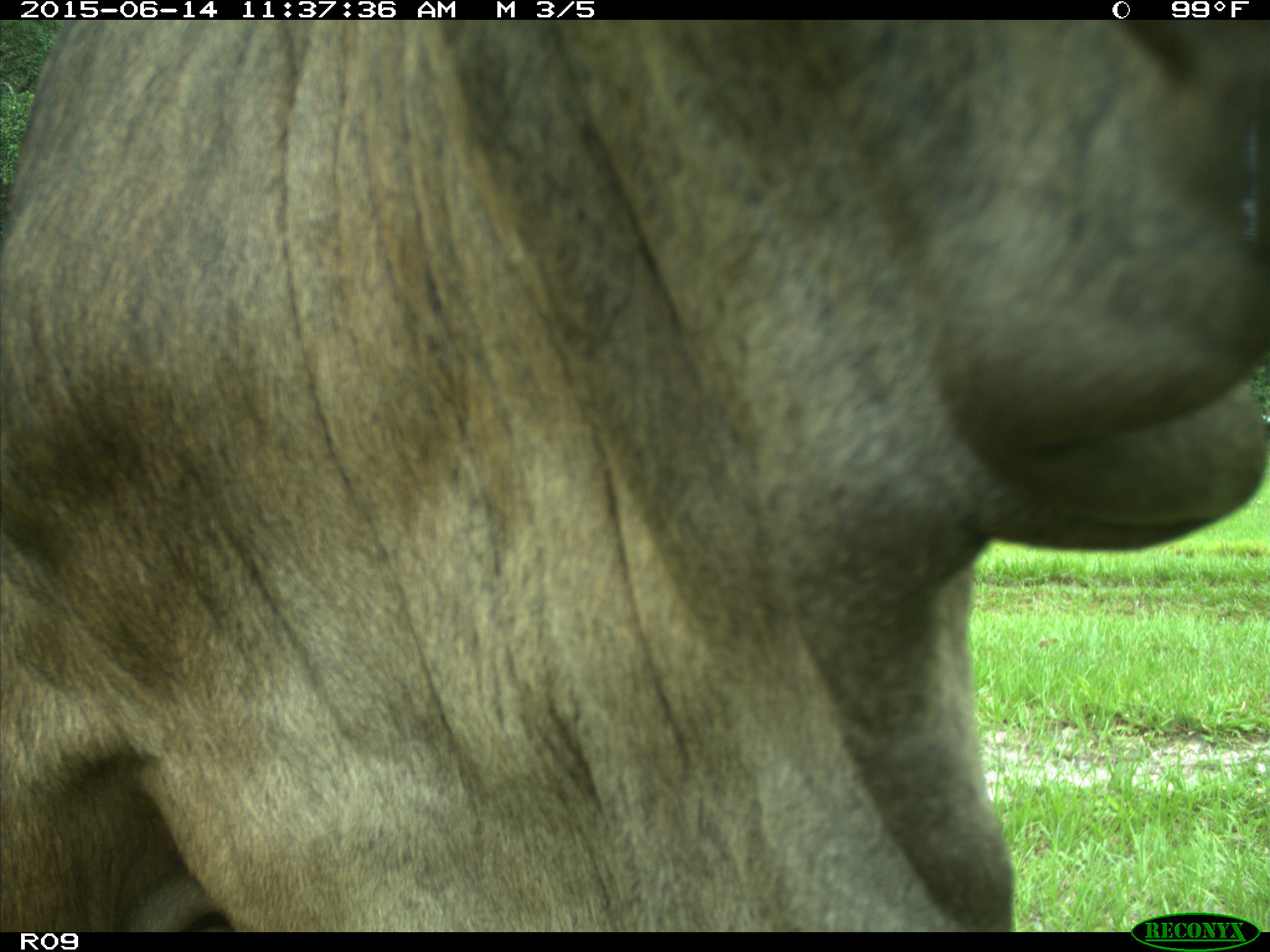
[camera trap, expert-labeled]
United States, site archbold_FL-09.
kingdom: Animalia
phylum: Chordata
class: Mammalia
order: Artiodactyla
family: Bovidae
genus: Bos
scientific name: Bos taurus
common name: domestic cow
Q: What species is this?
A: Bos taurus (domestic cow).